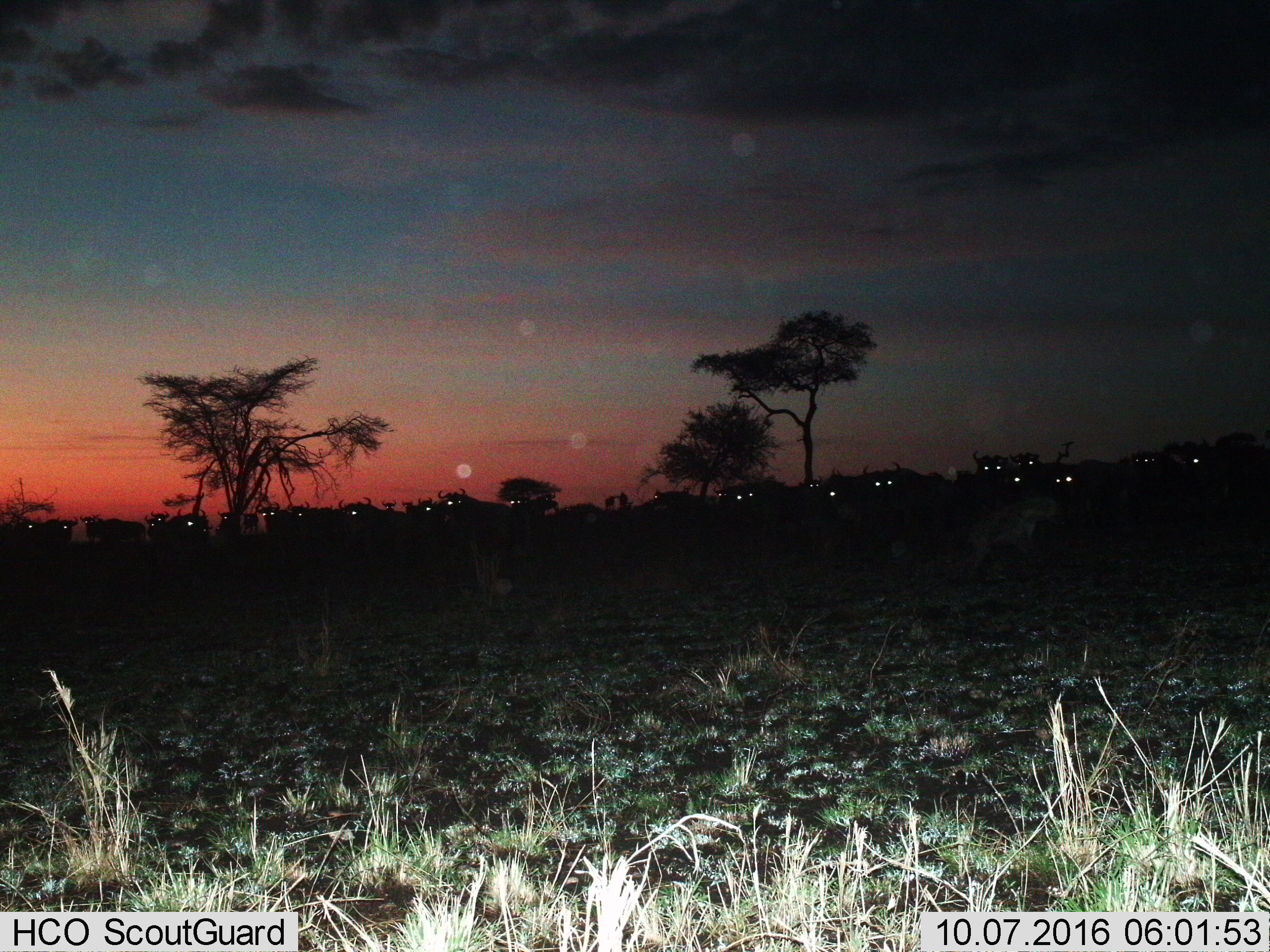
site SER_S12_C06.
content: unidentified animal